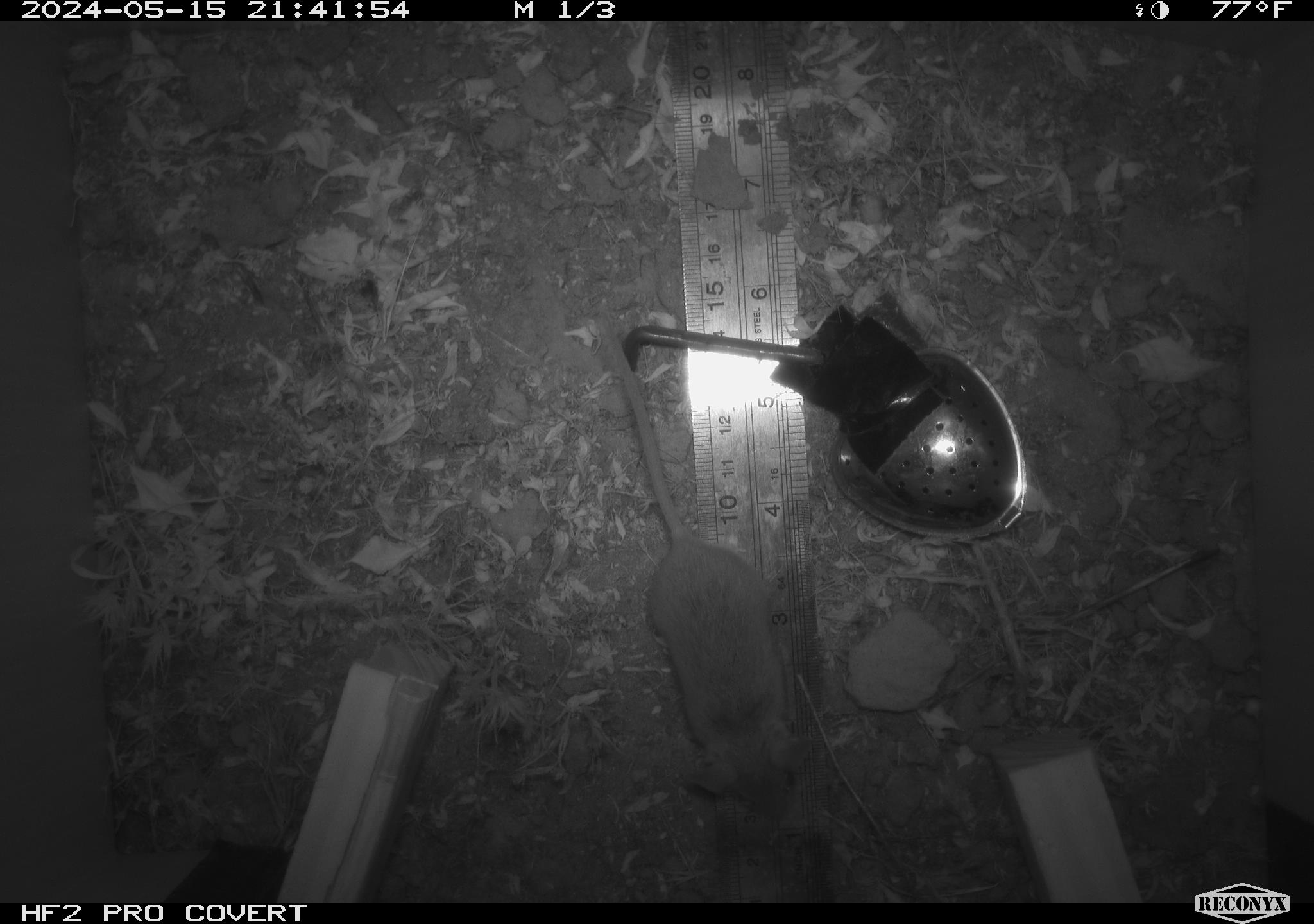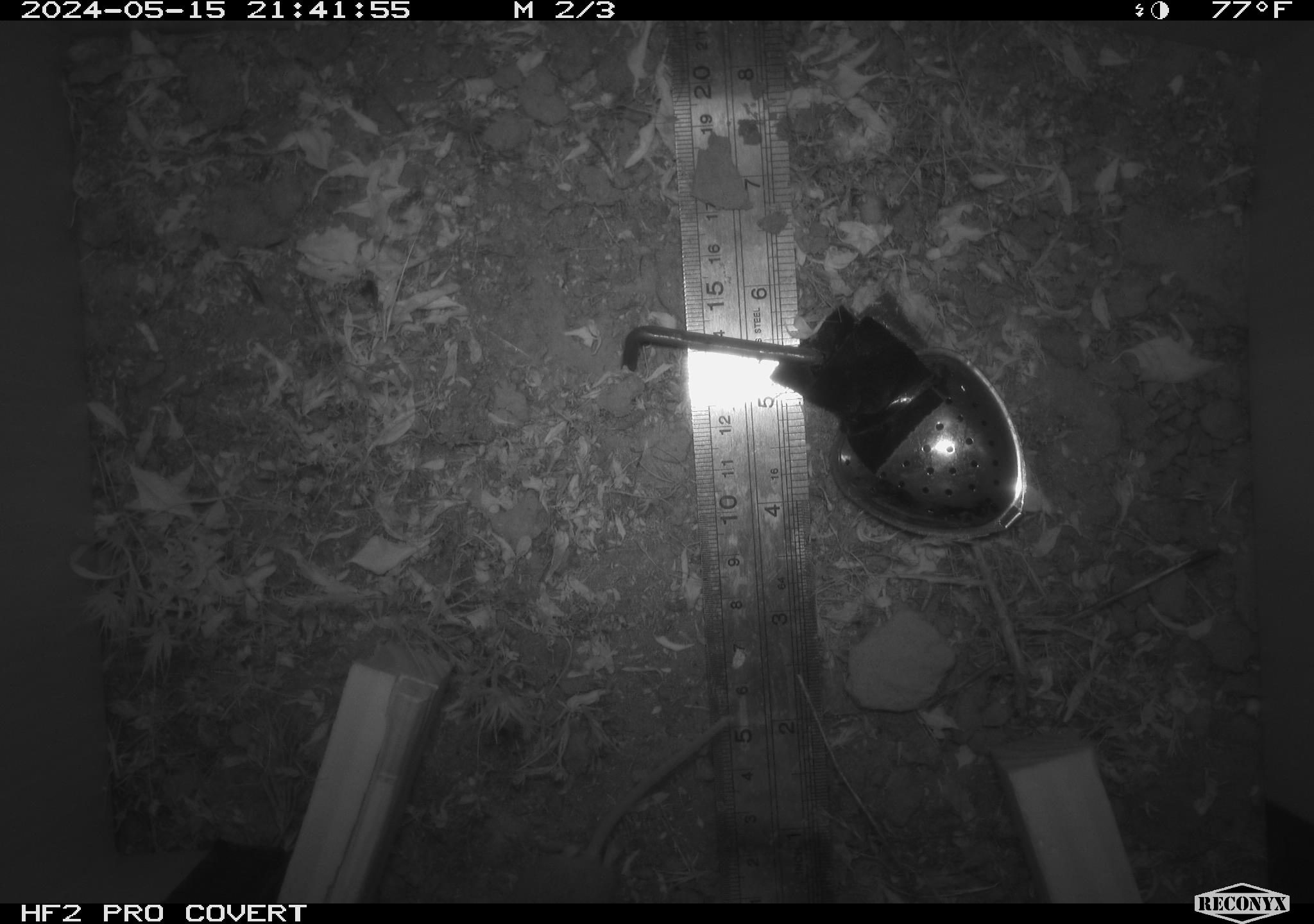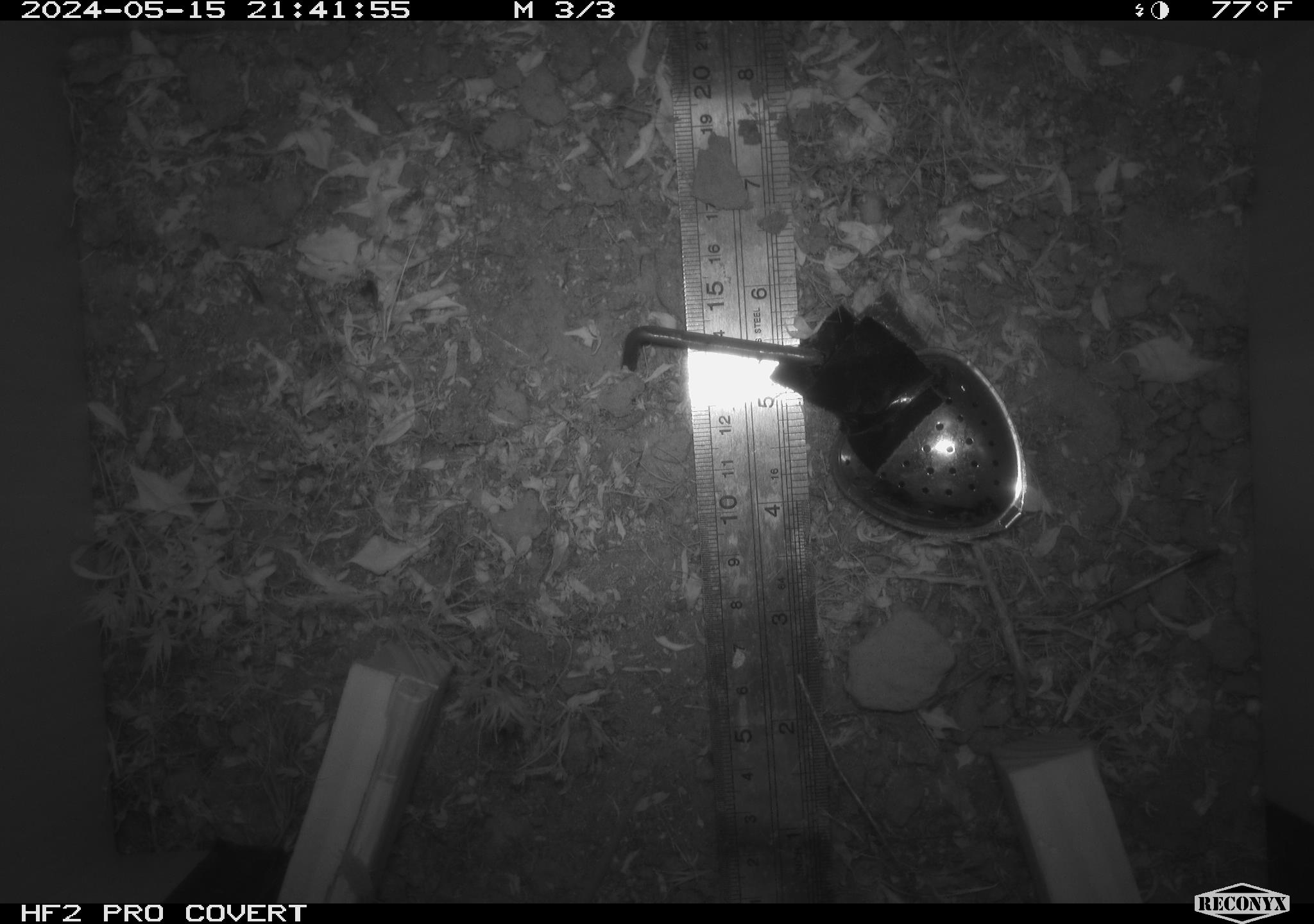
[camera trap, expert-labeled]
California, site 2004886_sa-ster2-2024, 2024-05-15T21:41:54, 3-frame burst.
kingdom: Animalia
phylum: Chordata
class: Mammalia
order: Rodentia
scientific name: Rodentia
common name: mouse species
Mouse species (Rodentia).